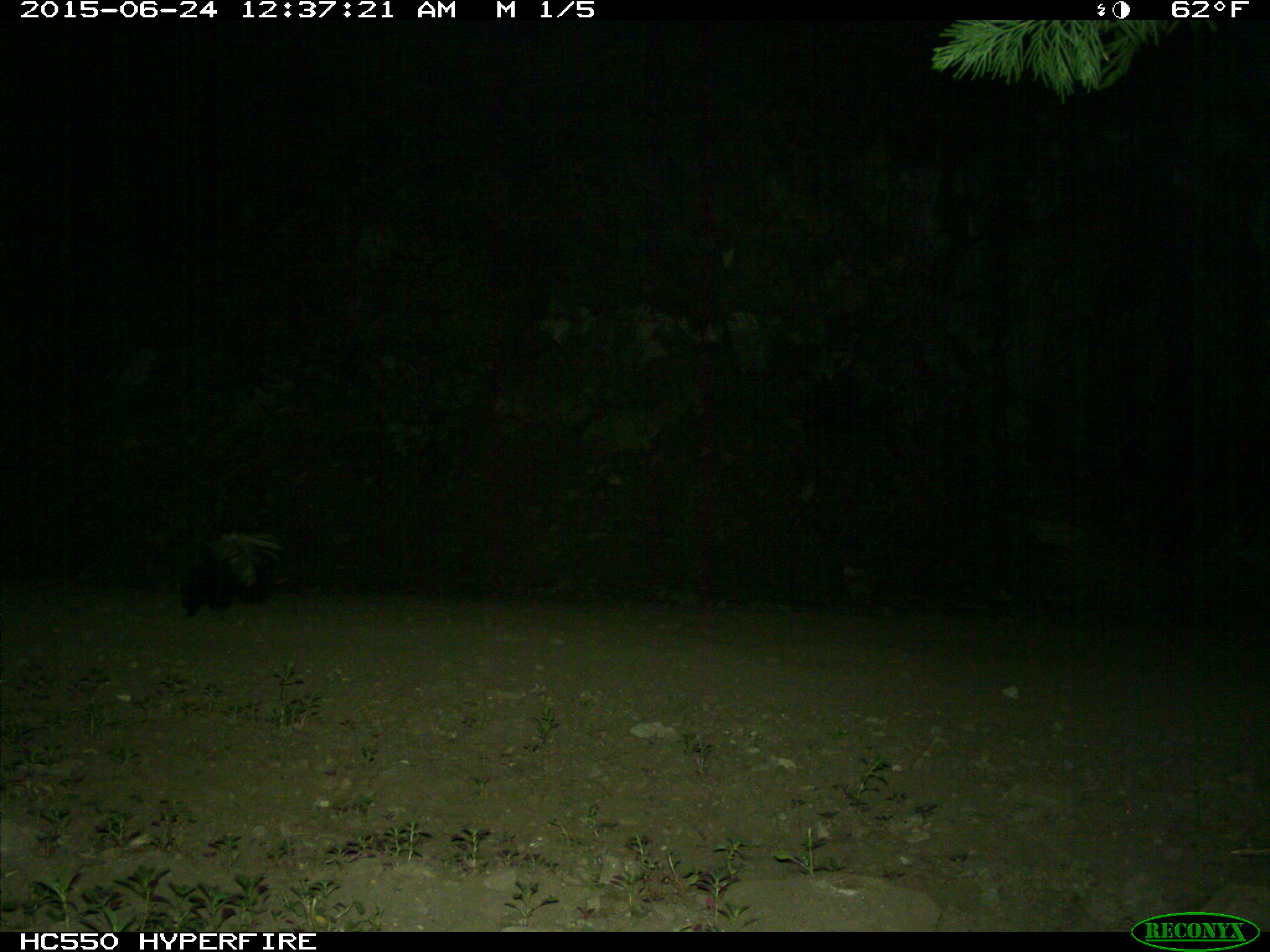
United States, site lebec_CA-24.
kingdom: Animalia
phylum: Chordata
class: Mammalia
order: Carnivora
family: Mephitidae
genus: Mephitis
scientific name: Mephitis mephitis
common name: striped skunk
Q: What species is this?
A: Mephitis mephitis (striped skunk).